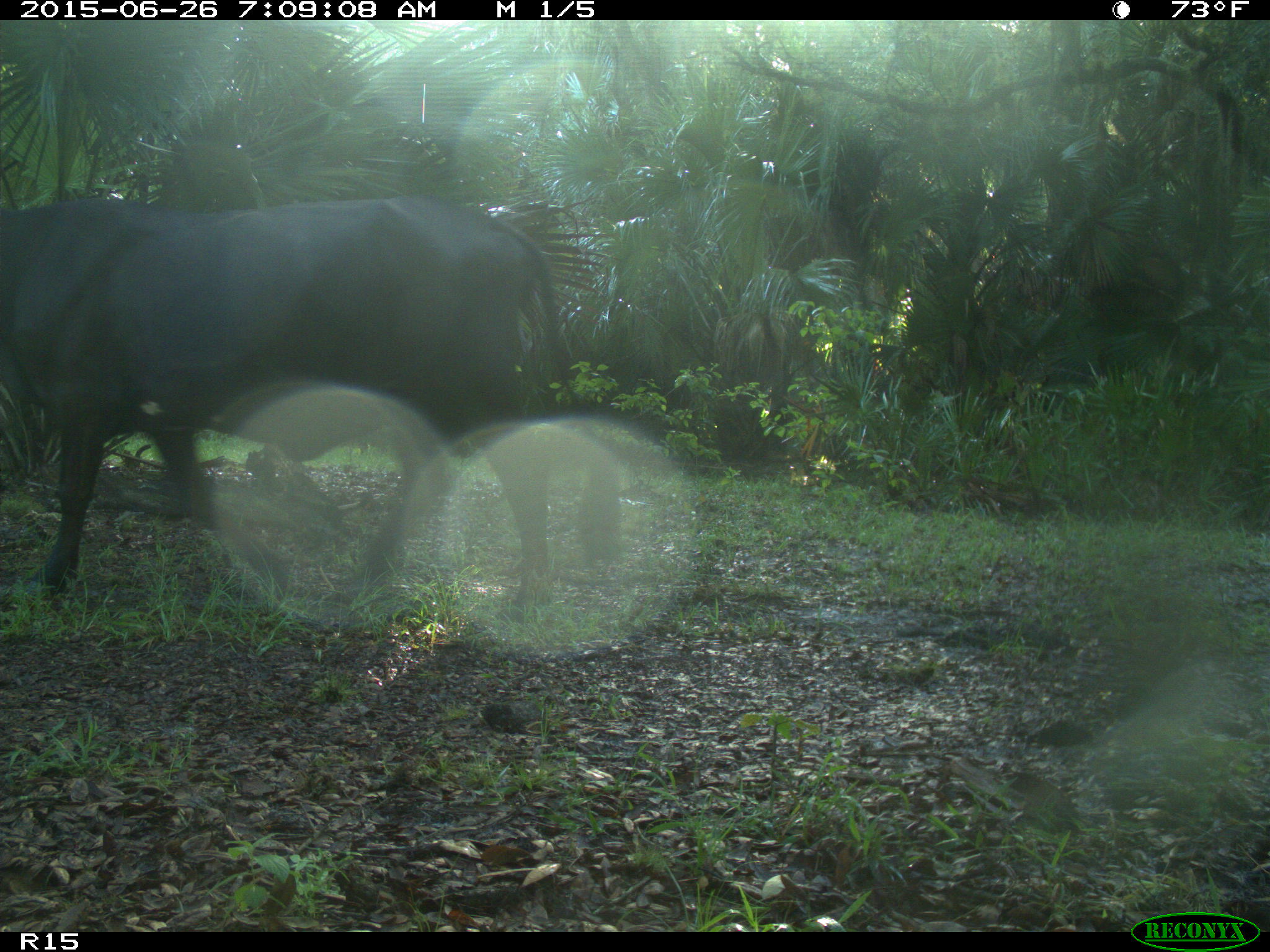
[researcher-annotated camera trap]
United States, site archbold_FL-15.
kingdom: Animalia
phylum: Chordata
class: Mammalia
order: Artiodactyla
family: Bovidae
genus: Bos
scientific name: Bos taurus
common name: domestic cow